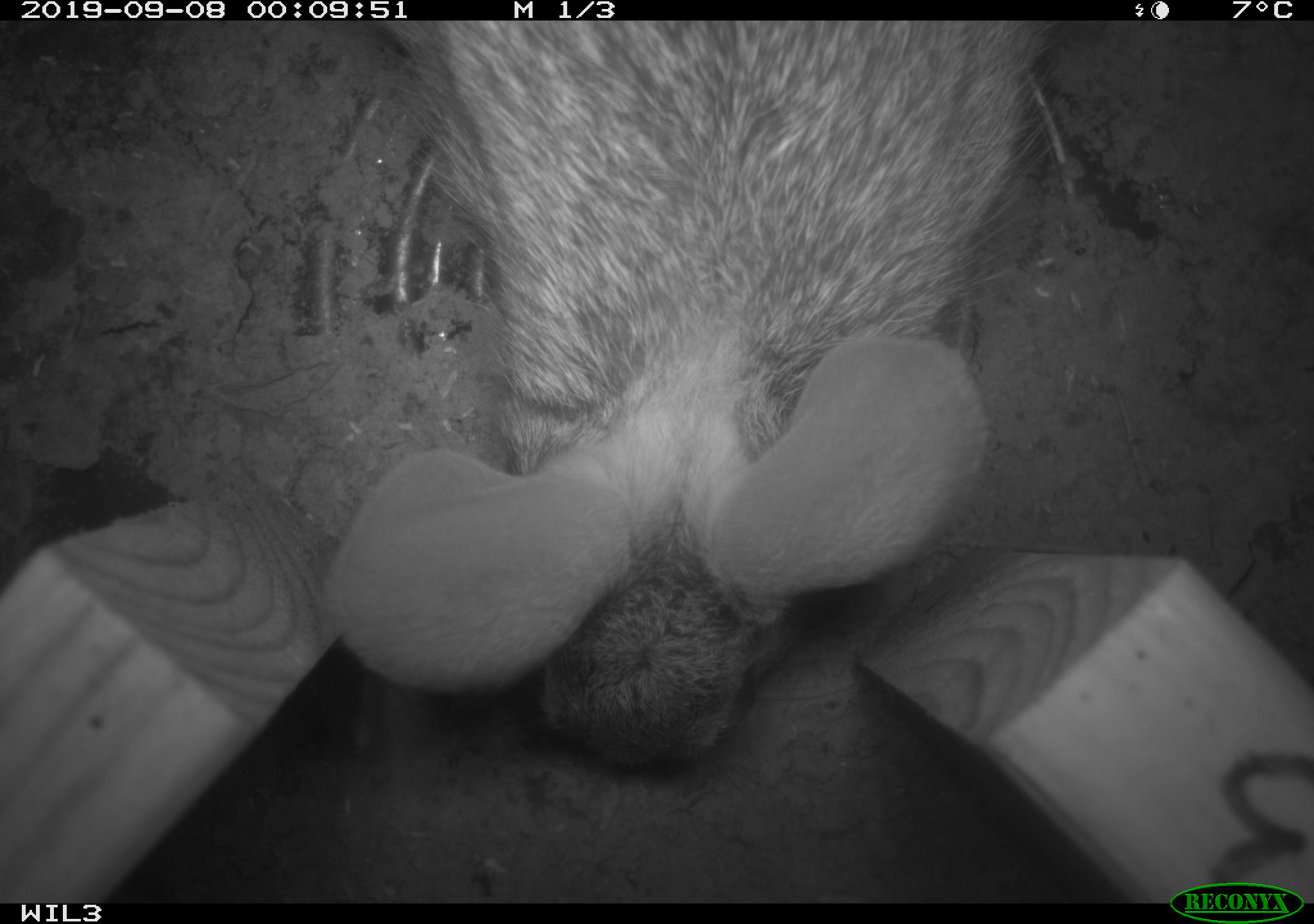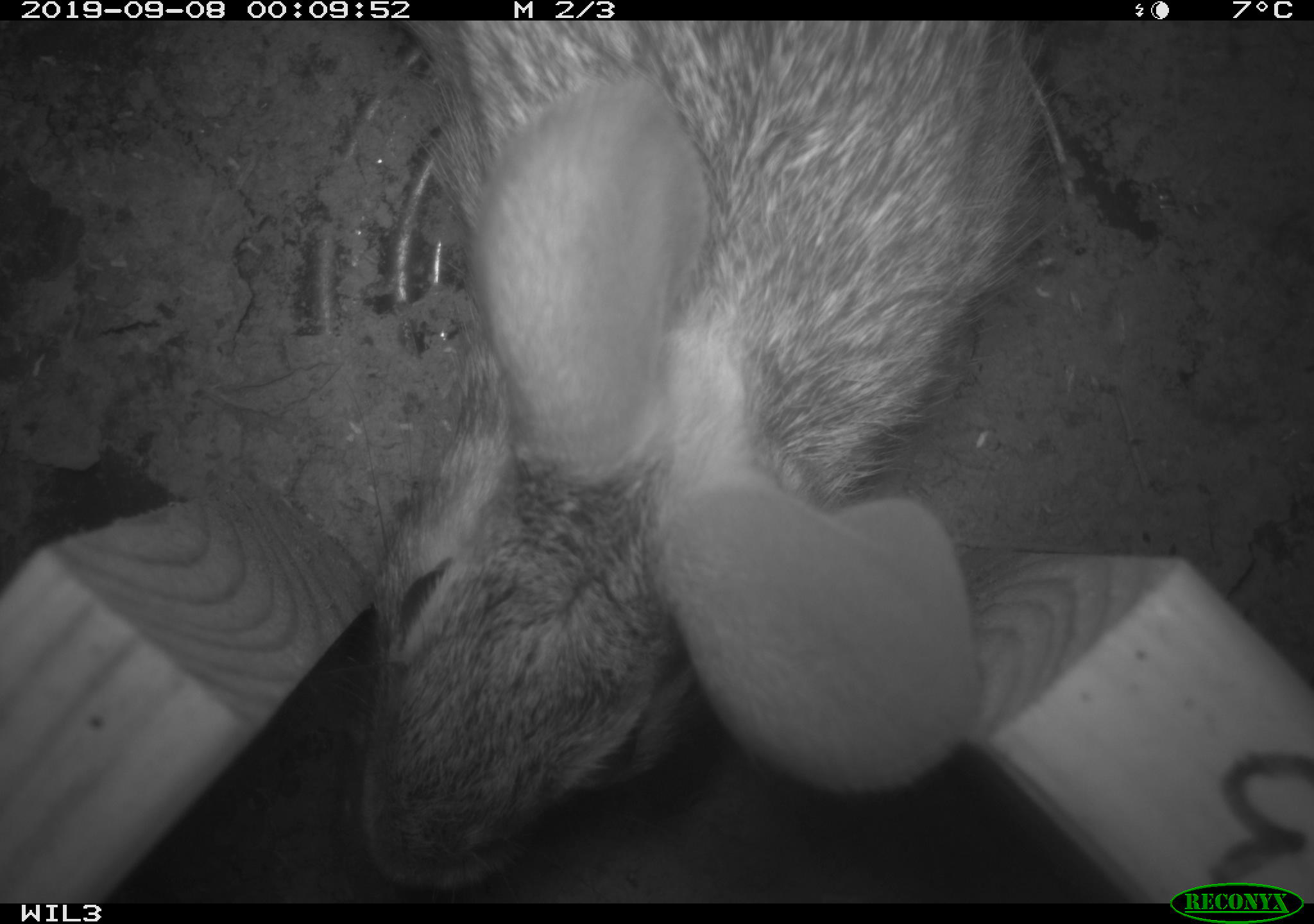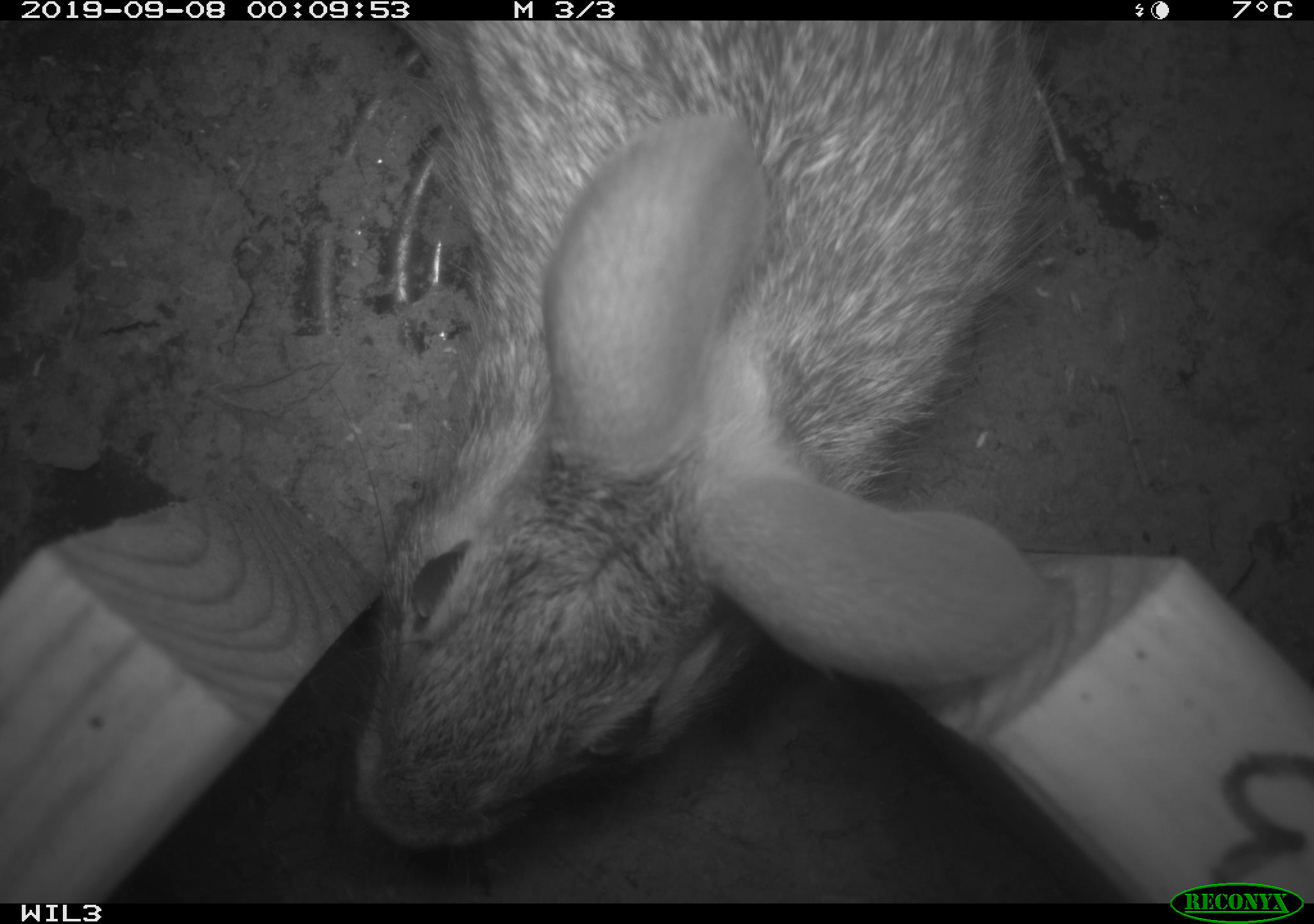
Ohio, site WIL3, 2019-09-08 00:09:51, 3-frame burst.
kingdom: Animalia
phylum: Chordata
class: Mammalia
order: Lagomorpha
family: Leporidae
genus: Sylvilagus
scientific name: Sylvilagus floridanus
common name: eastern cottontail